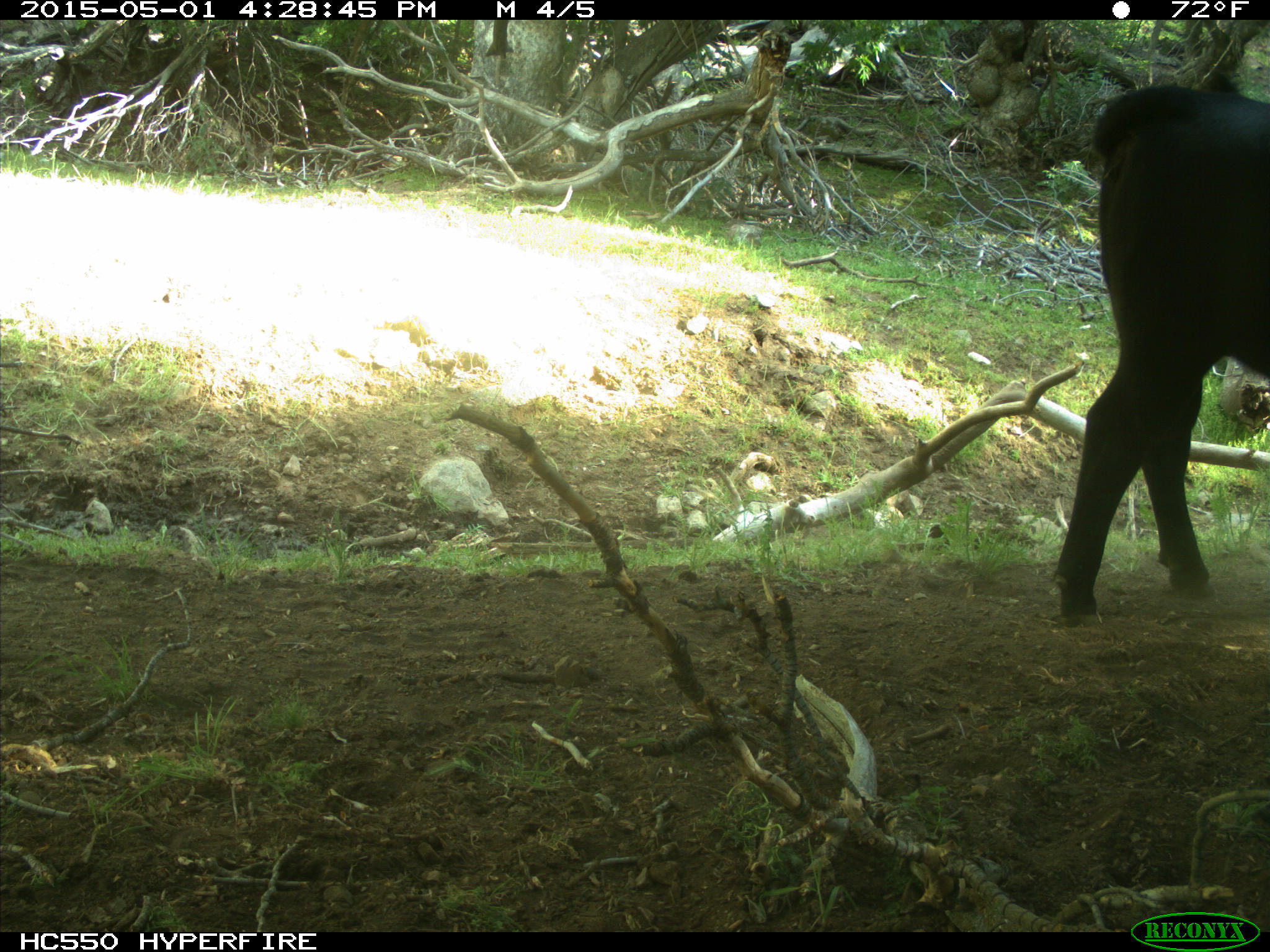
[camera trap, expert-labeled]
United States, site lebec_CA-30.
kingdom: Animalia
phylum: Chordata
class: Mammalia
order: Artiodactyla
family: Bovidae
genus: Bos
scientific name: Bos taurus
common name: domestic cow